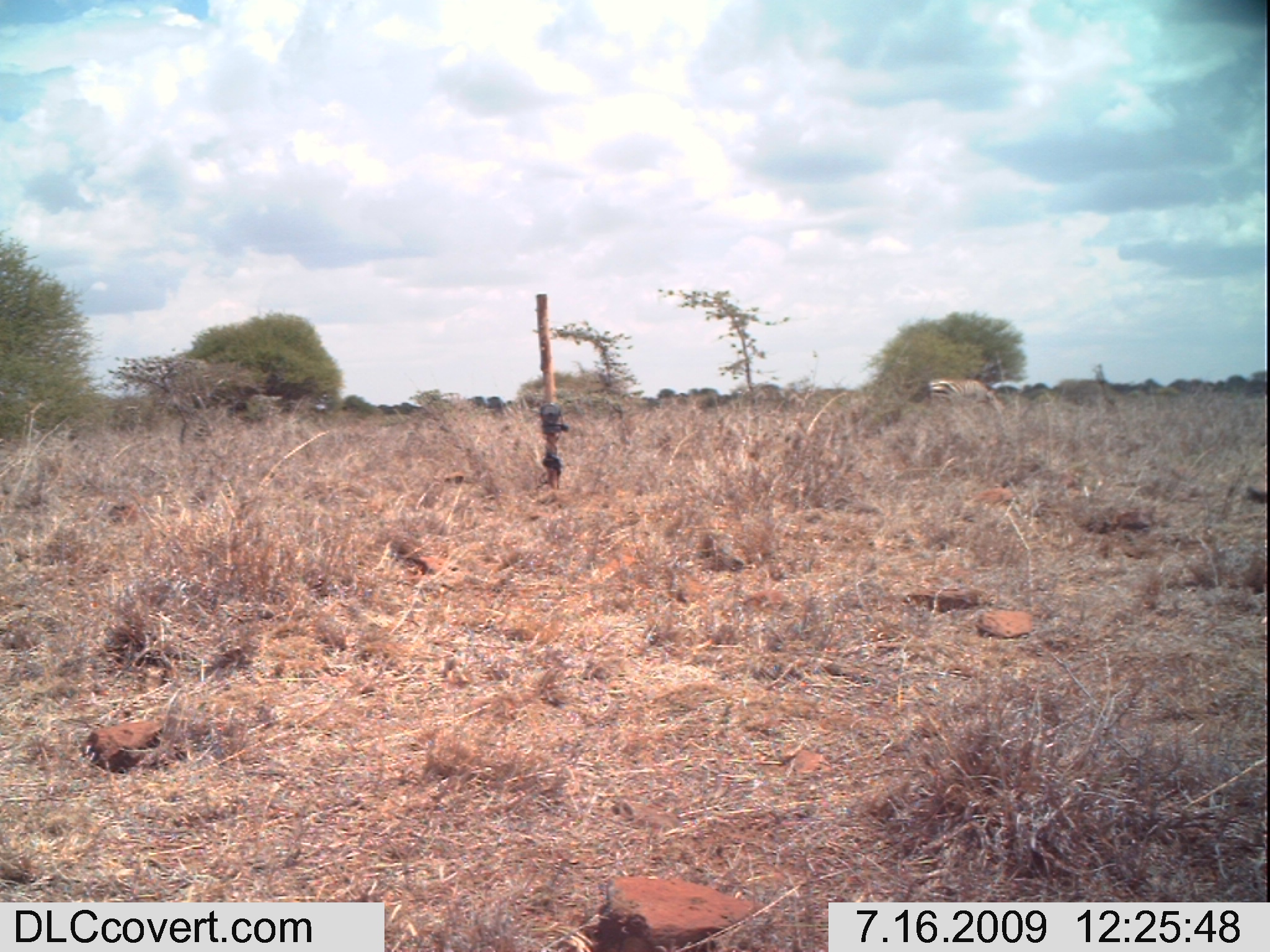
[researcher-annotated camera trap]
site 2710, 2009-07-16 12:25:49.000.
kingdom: Animalia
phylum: Chordata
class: Mammalia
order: Perissodactyla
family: Equidae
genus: Equus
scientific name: Equus quagga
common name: plains zebra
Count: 1.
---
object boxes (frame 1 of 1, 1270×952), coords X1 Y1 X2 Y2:
equus quagga: 908 377 1003 414